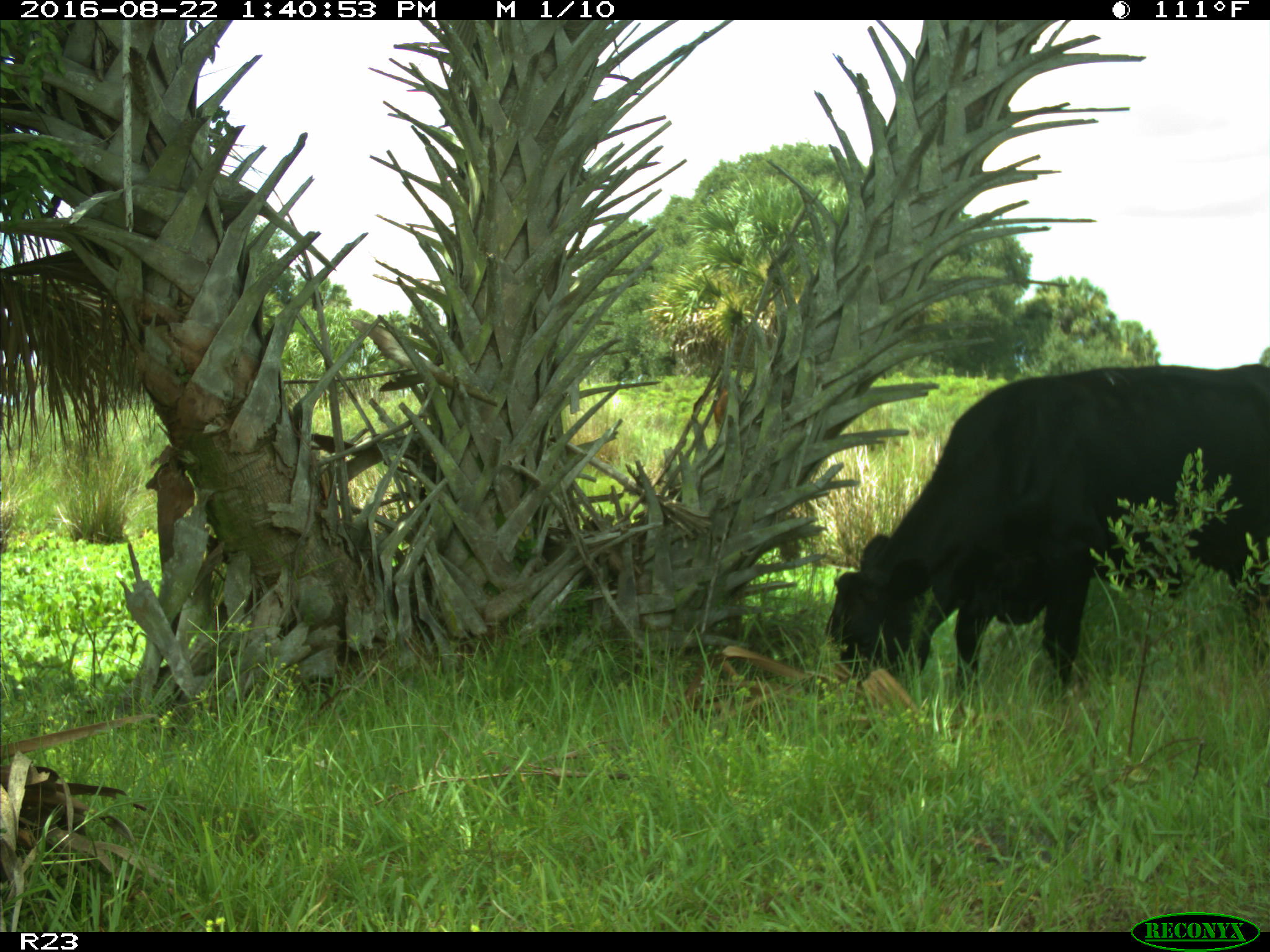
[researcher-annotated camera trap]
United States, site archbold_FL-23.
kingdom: Animalia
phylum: Chordata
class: Mammalia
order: Artiodactyla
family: Bovidae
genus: Bos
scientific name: Bos taurus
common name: domestic cow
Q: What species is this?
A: Bos taurus (domestic cow).